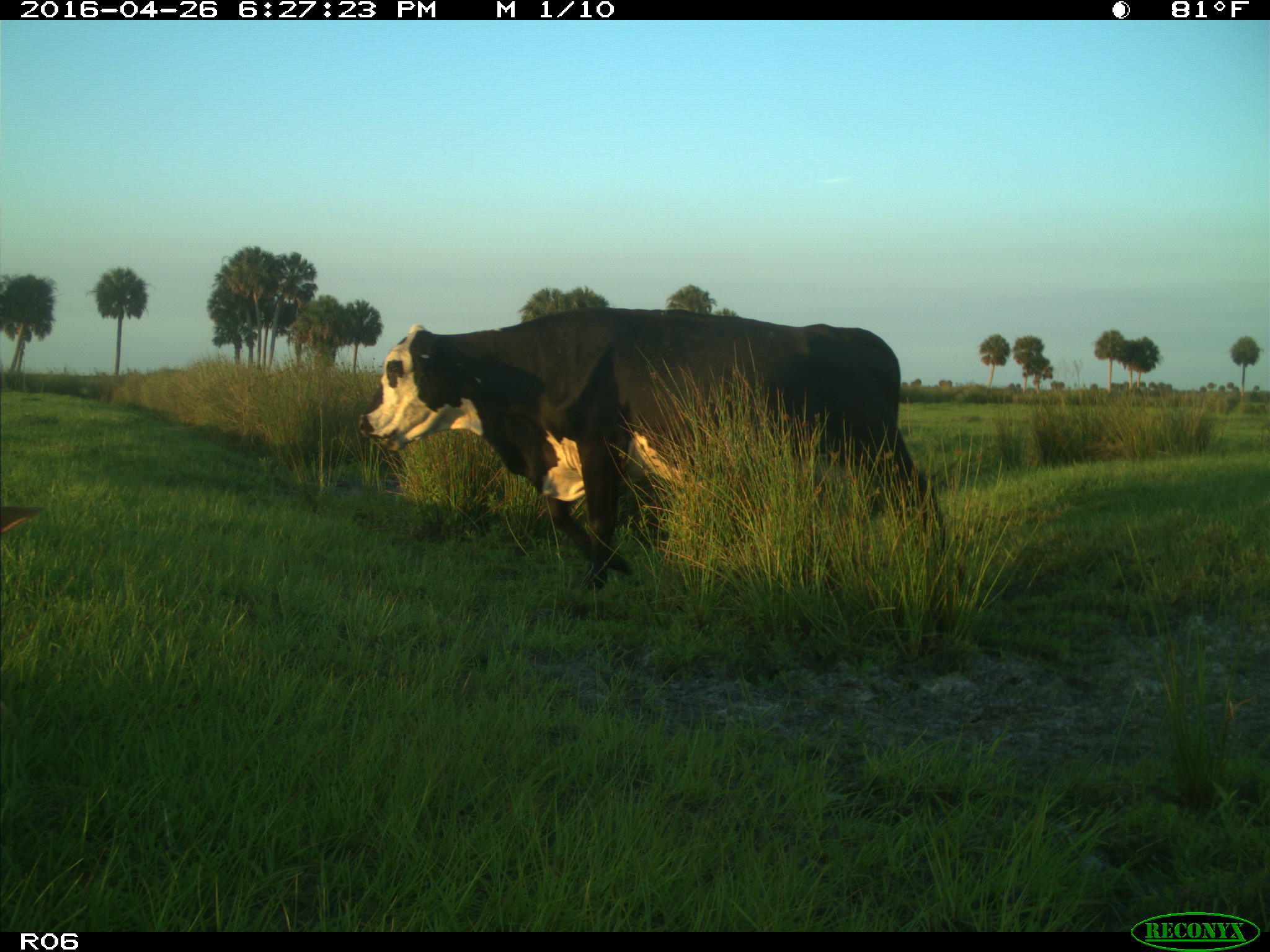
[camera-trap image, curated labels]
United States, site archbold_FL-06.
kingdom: Animalia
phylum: Chordata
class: Mammalia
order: Artiodactyla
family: Bovidae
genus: Bos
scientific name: Bos taurus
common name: domestic cow